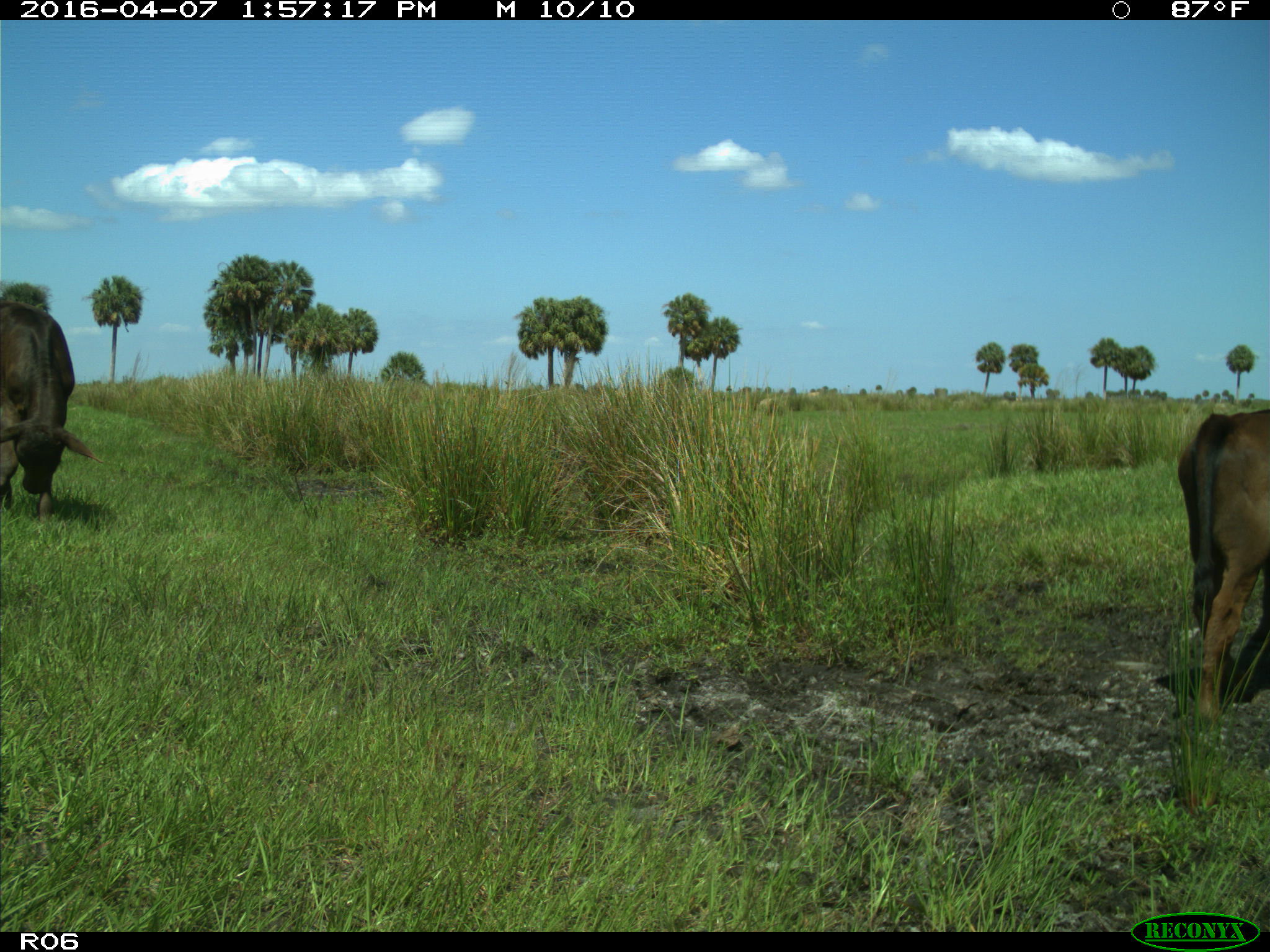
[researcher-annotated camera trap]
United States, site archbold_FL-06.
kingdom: Animalia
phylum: Chordata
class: Mammalia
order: Artiodactyla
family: Bovidae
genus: Bos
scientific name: Bos taurus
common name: domestic cow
Bos taurus (domestic cow).